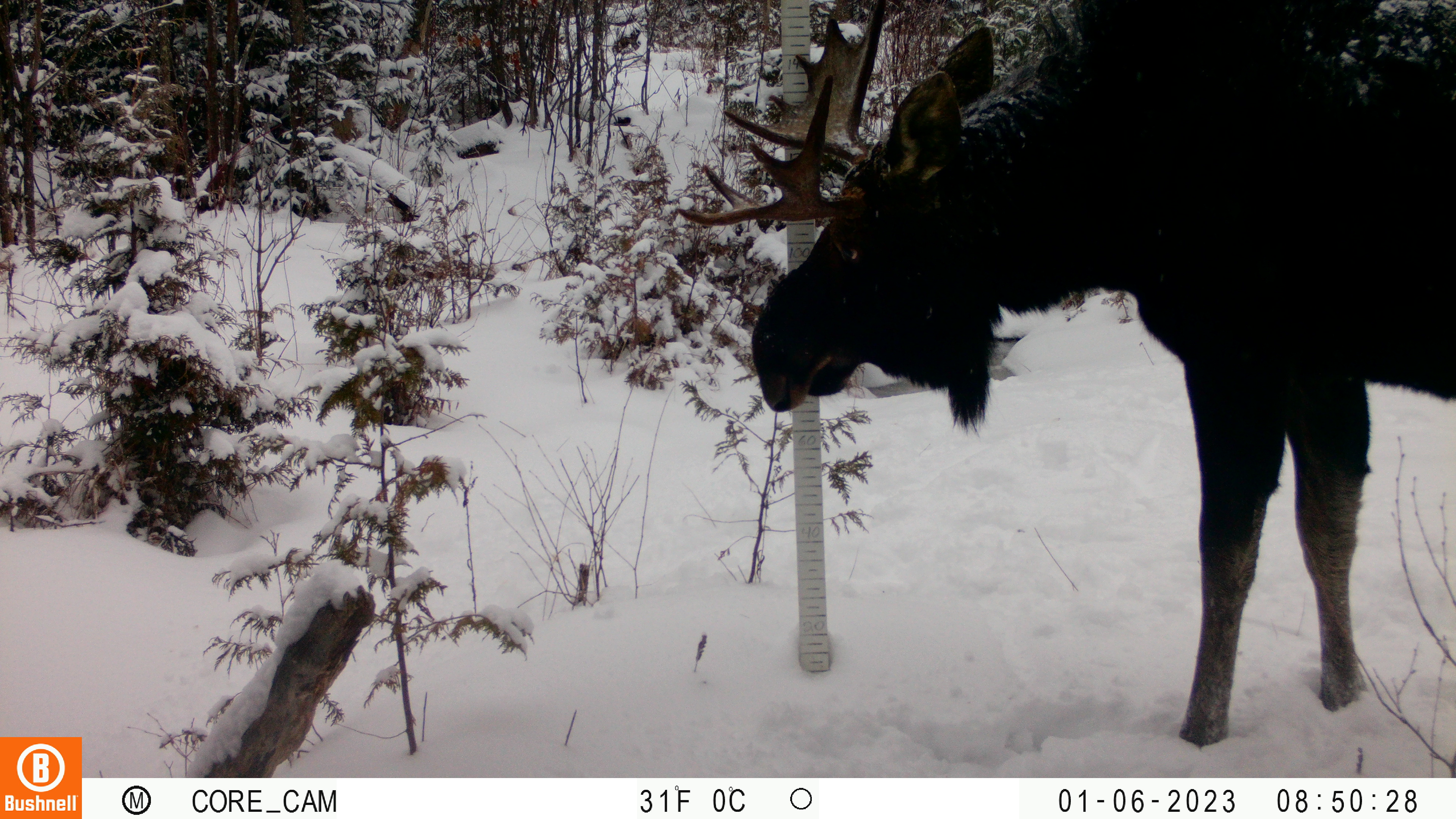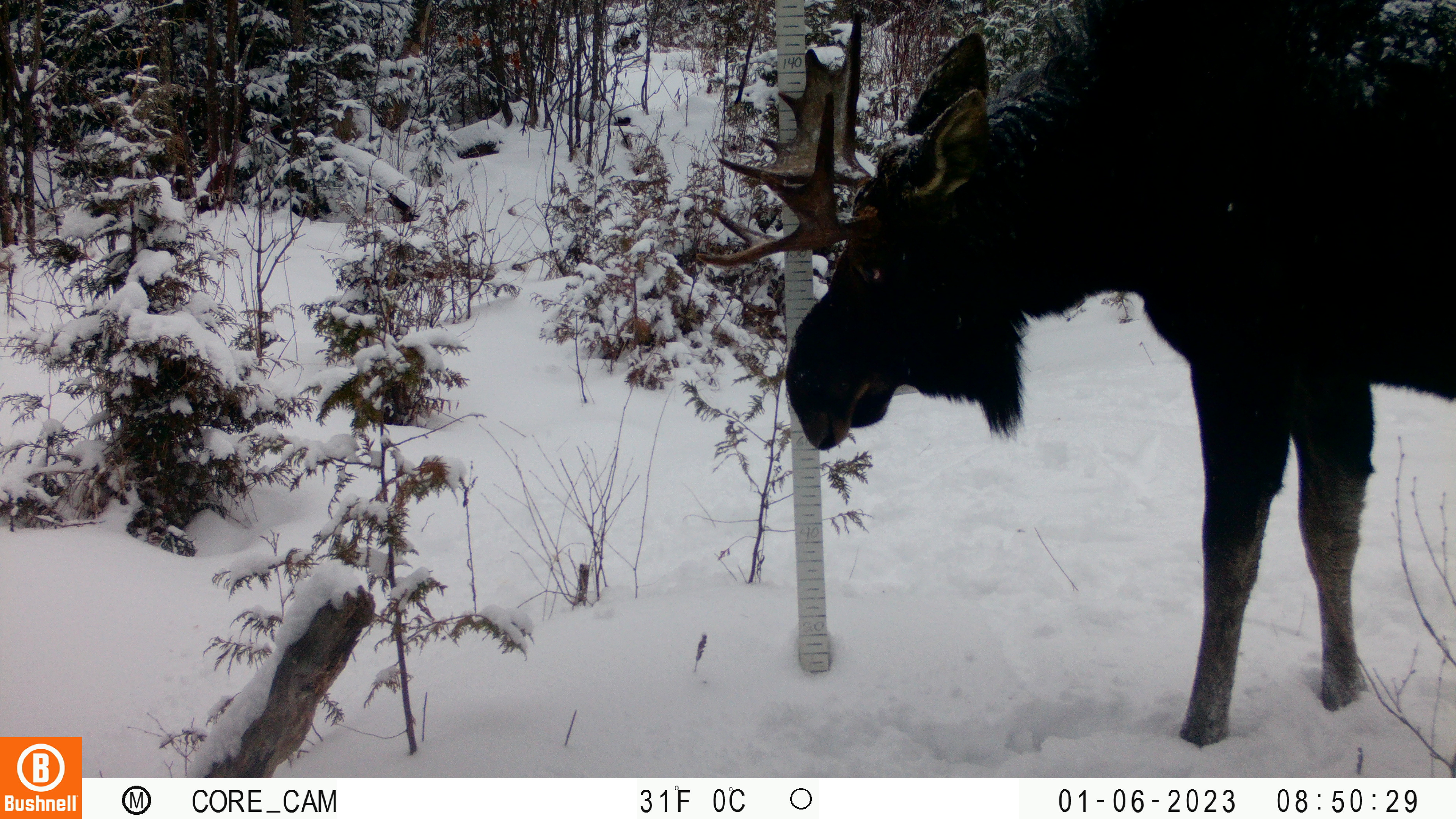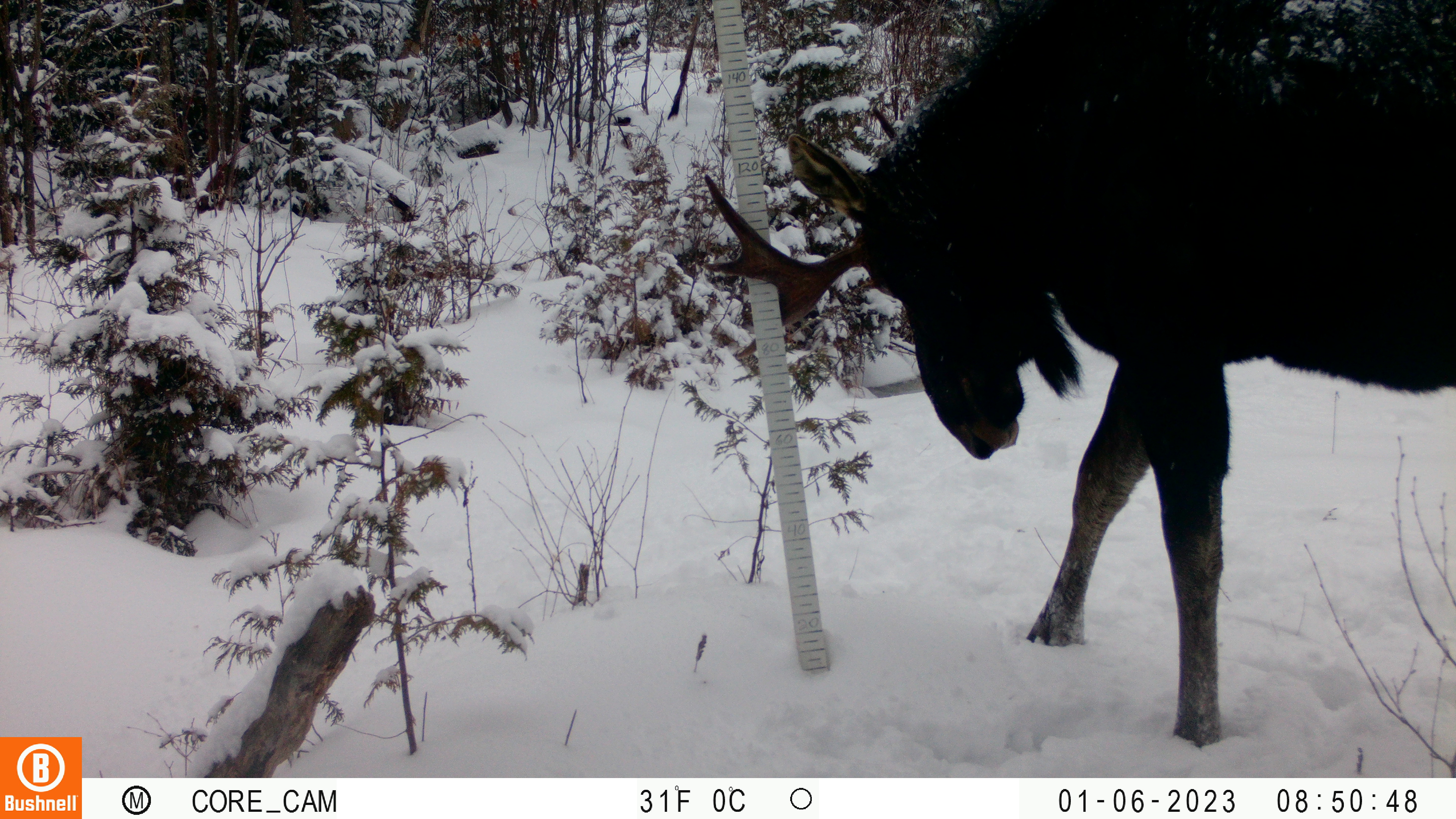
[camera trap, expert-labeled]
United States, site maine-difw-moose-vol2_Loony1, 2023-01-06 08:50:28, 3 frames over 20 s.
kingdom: Animalia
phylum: Chordata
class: Mammalia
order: Artiodactyla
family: Cervidae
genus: Alces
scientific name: Alces alces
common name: moose